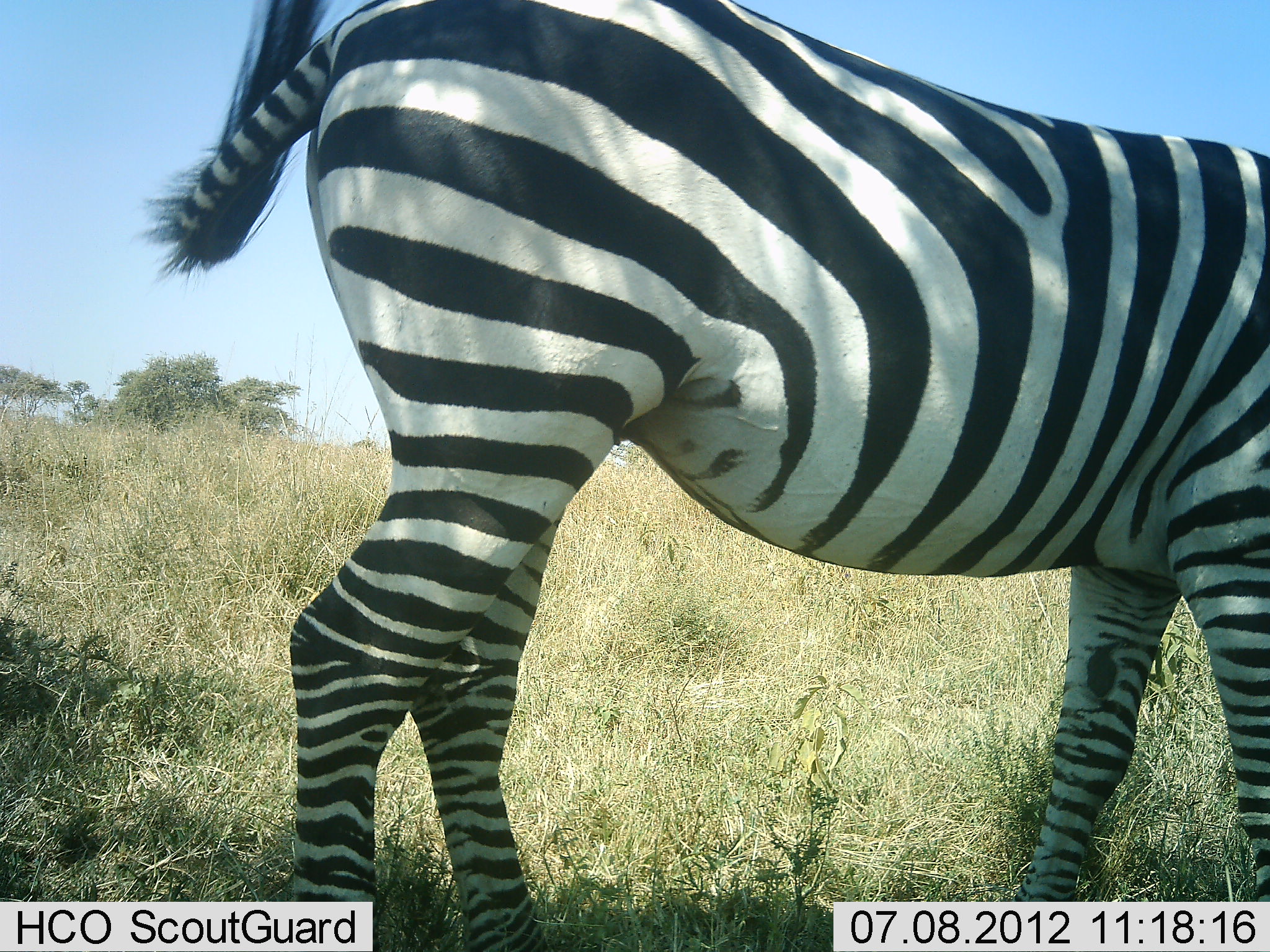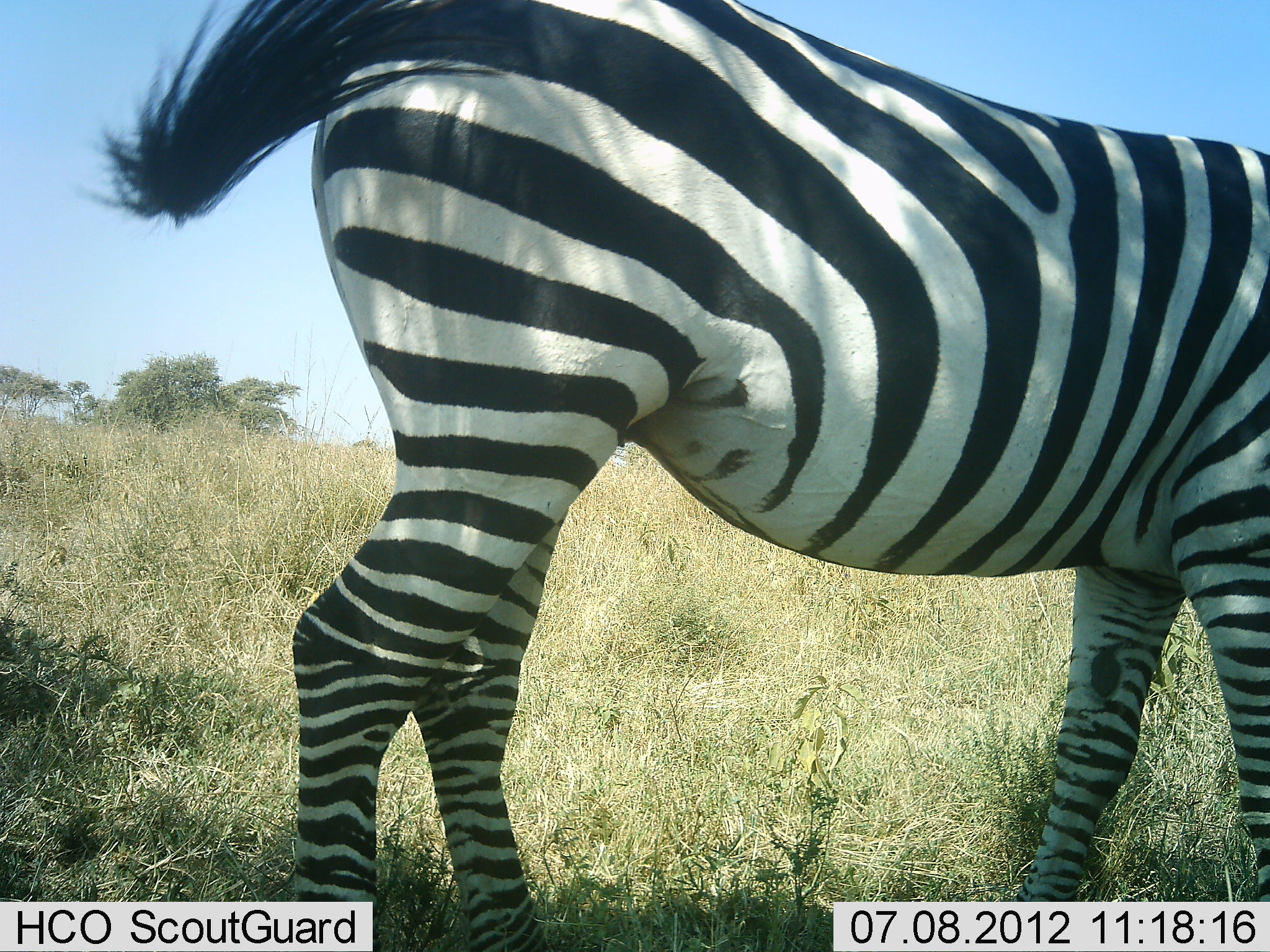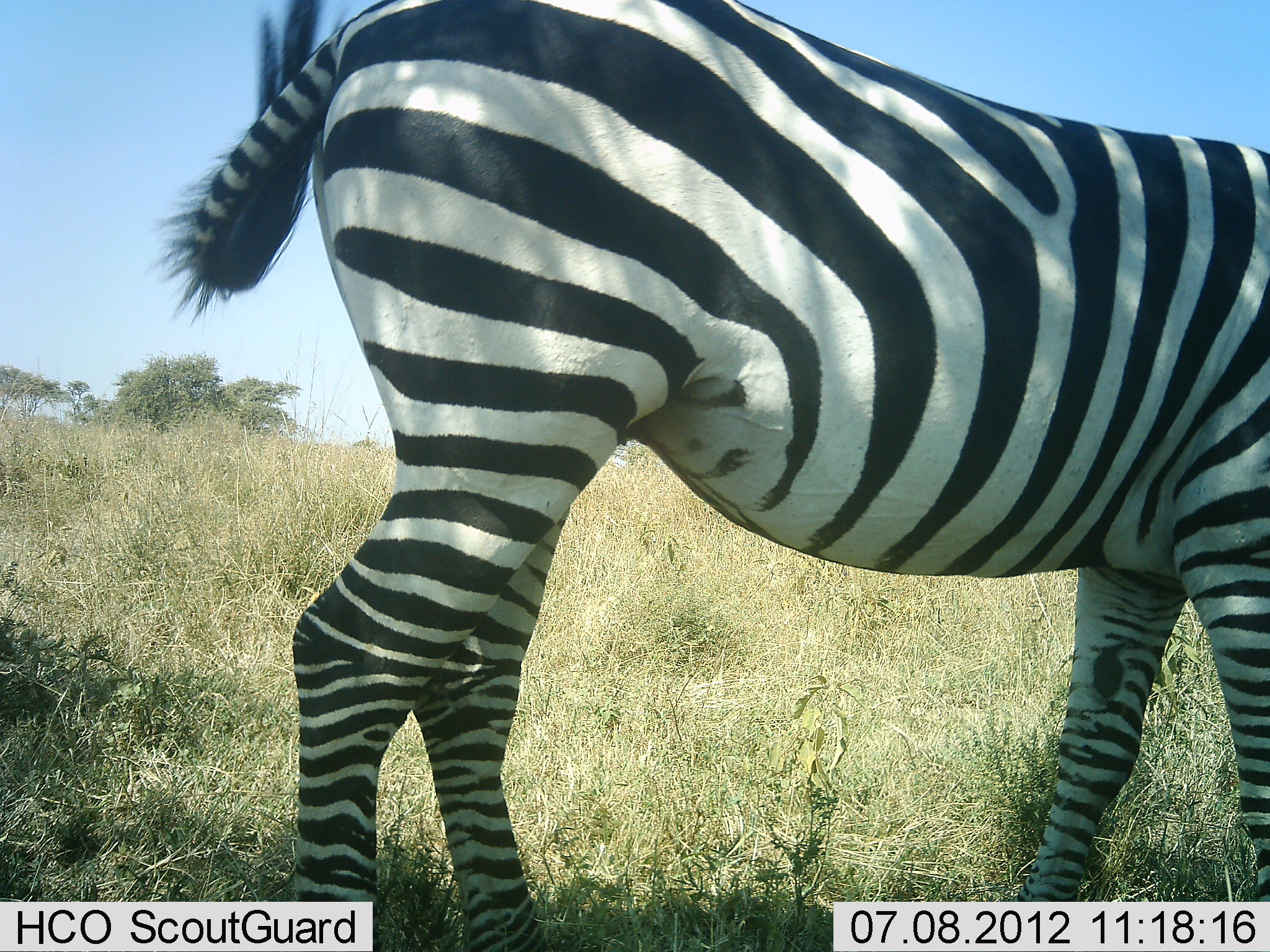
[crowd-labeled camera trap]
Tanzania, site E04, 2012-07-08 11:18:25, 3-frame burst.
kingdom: Animalia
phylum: Chordata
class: Mammalia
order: Perissodactyla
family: Equidae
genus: Equus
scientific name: Equus quagga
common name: plains zebra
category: zebra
Zebra (plains zebra) (Equus quagga), count 1. Behavior (volunteer vote fractions): standing 90%, resting 0%, moving 10%, interacting 0%. Young present (vote fraction): 0%. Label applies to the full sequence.